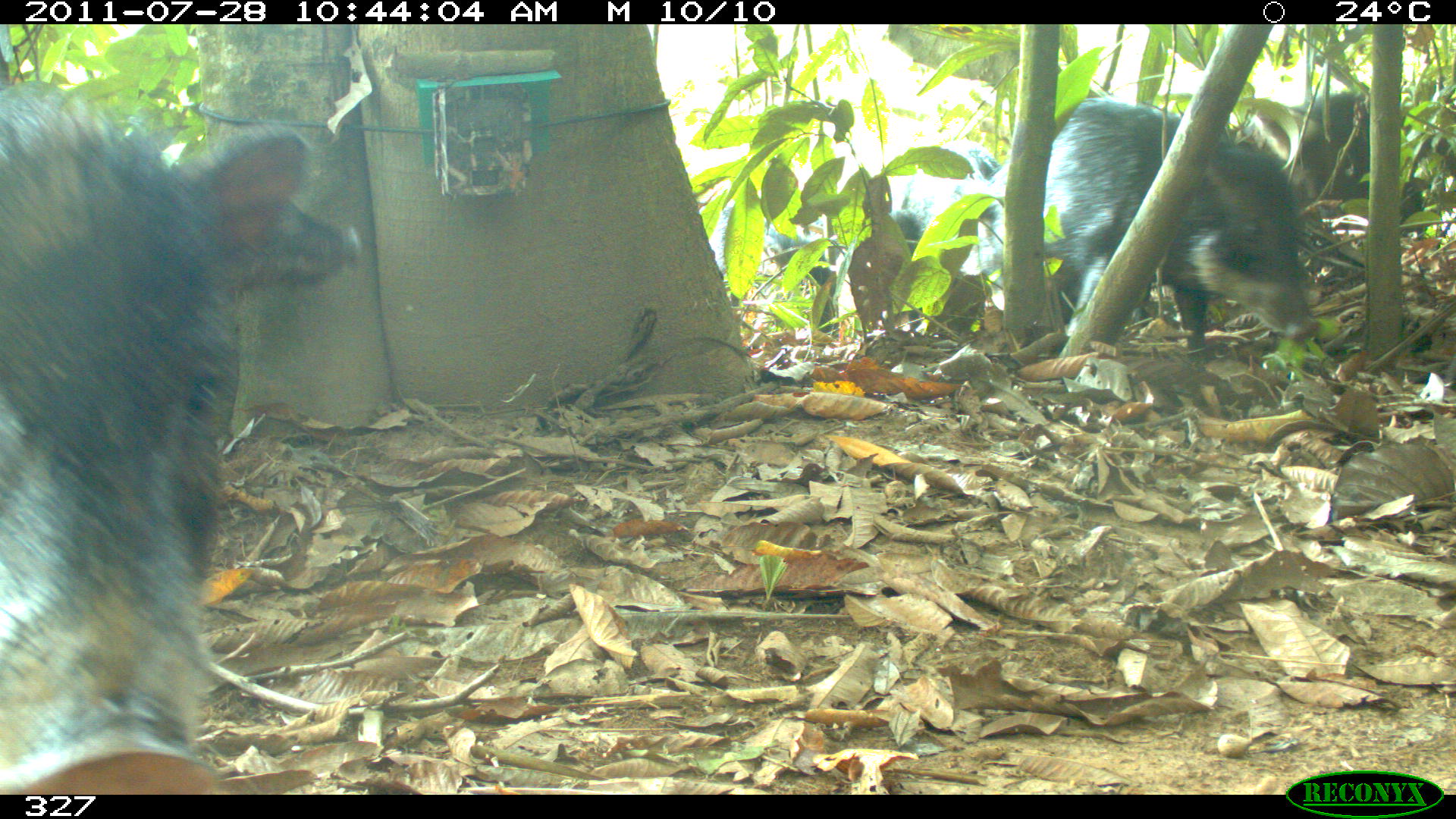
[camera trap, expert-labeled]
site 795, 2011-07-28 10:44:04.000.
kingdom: Animalia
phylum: Chordata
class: Mammalia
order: Artiodactyla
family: Tayassuidae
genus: Tayassu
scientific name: Tayassu pecari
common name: white-lipped peccary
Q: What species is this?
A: Tayassu pecari (white-lipped peccary).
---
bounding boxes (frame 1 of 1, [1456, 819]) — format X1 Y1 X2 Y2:
tayassu pecari: 0 80 307 792; 988 99 1321 353; 1259 86 1448 232; 707 202 832 339; 888 138 1006 272; 238 195 358 293